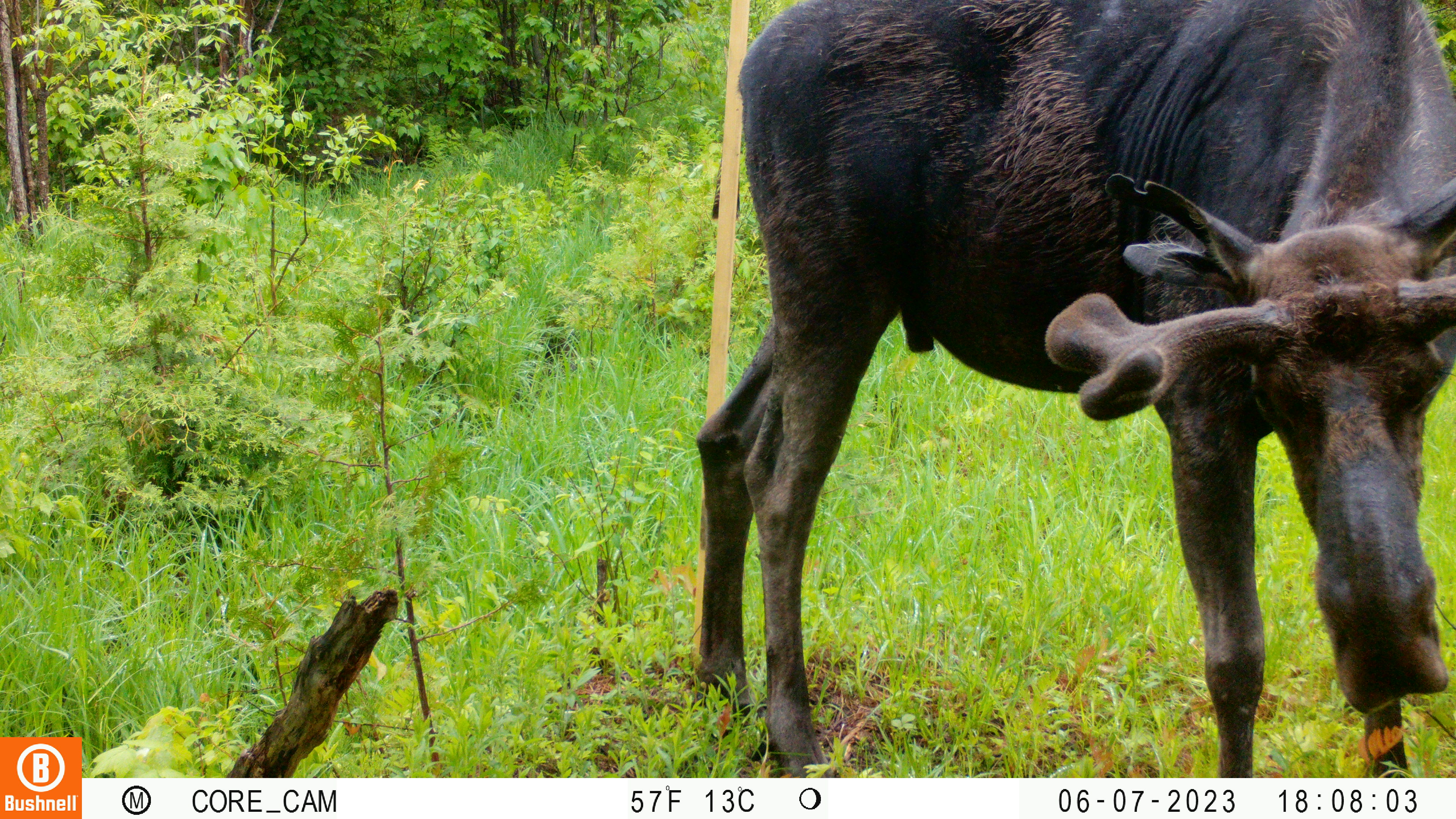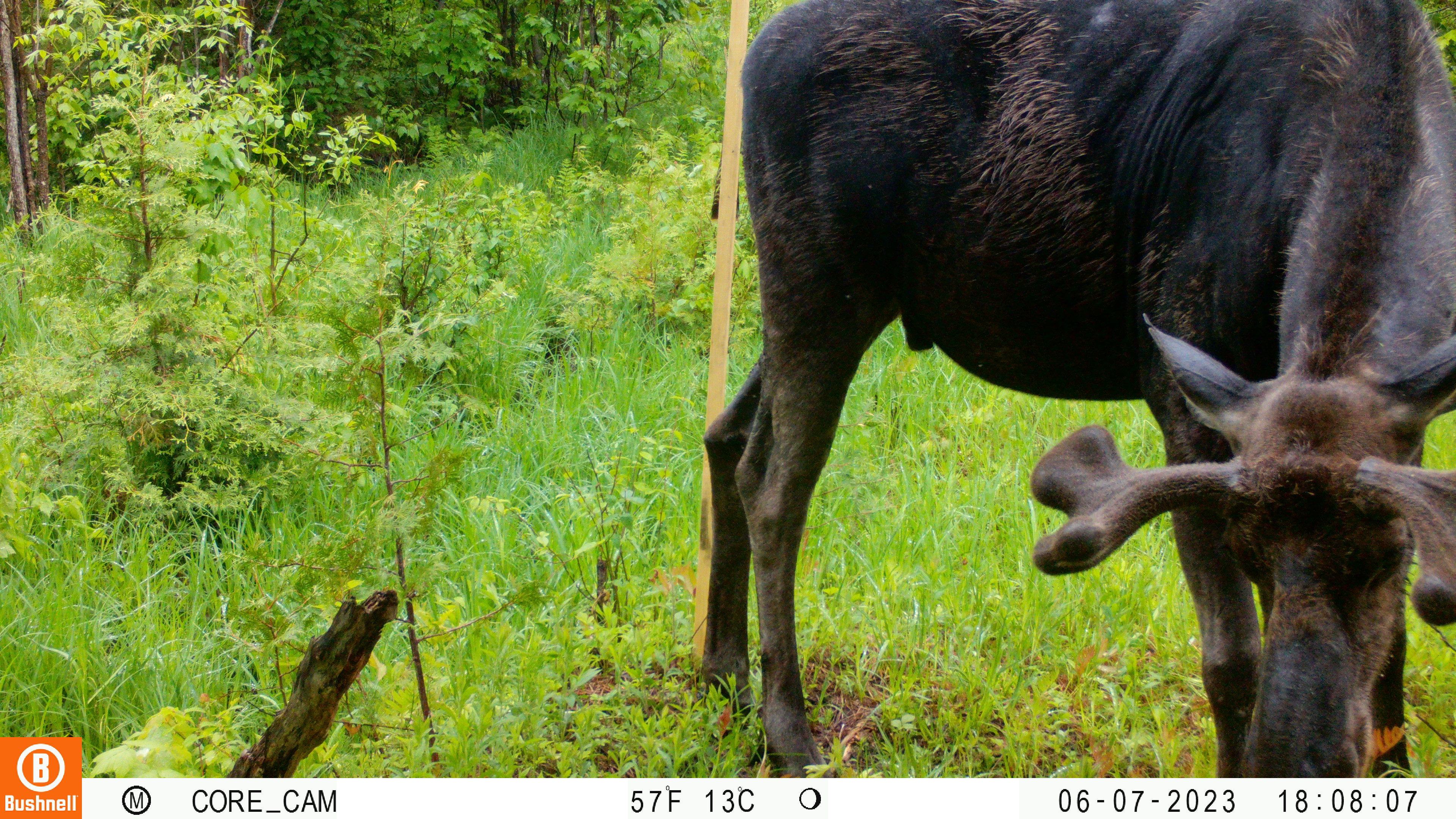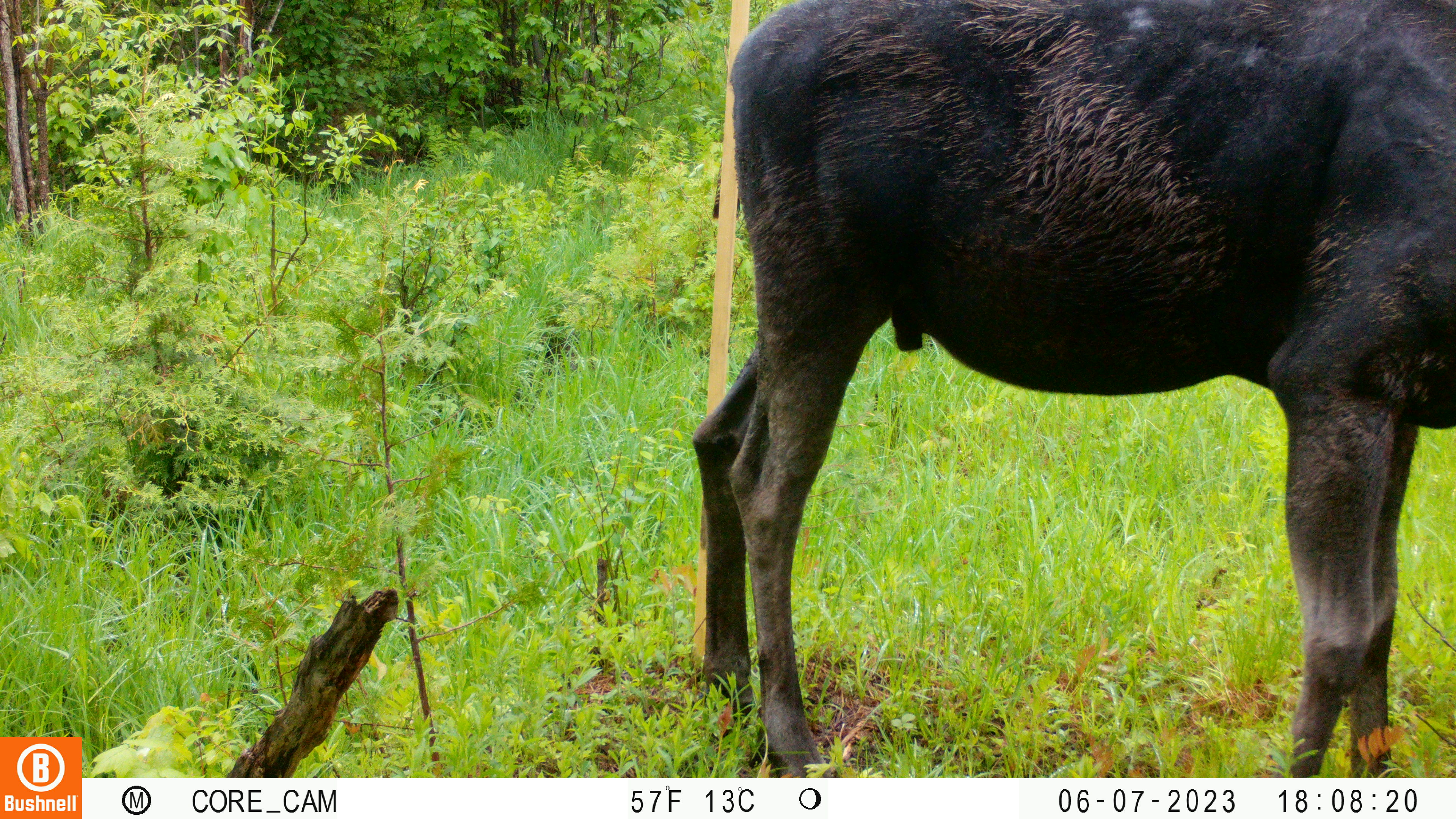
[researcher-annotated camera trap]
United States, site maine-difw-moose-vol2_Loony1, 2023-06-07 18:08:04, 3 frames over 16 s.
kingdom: Animalia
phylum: Chordata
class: Mammalia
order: Artiodactyla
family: Cervidae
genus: Alces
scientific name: Alces alces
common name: moose